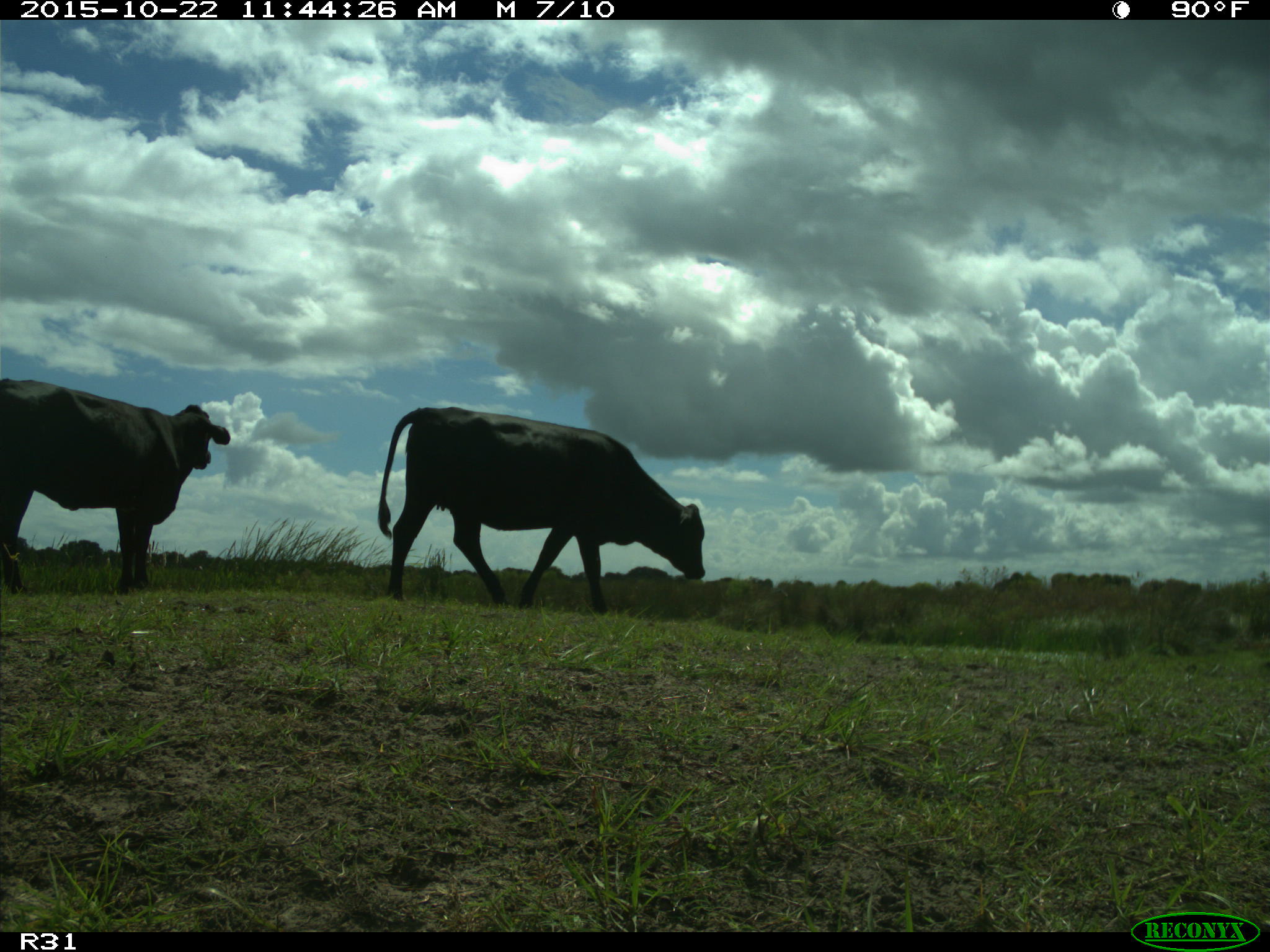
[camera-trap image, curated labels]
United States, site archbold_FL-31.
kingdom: Animalia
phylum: Chordata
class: Mammalia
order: Artiodactyla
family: Bovidae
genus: Bos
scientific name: Bos taurus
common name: domestic cow